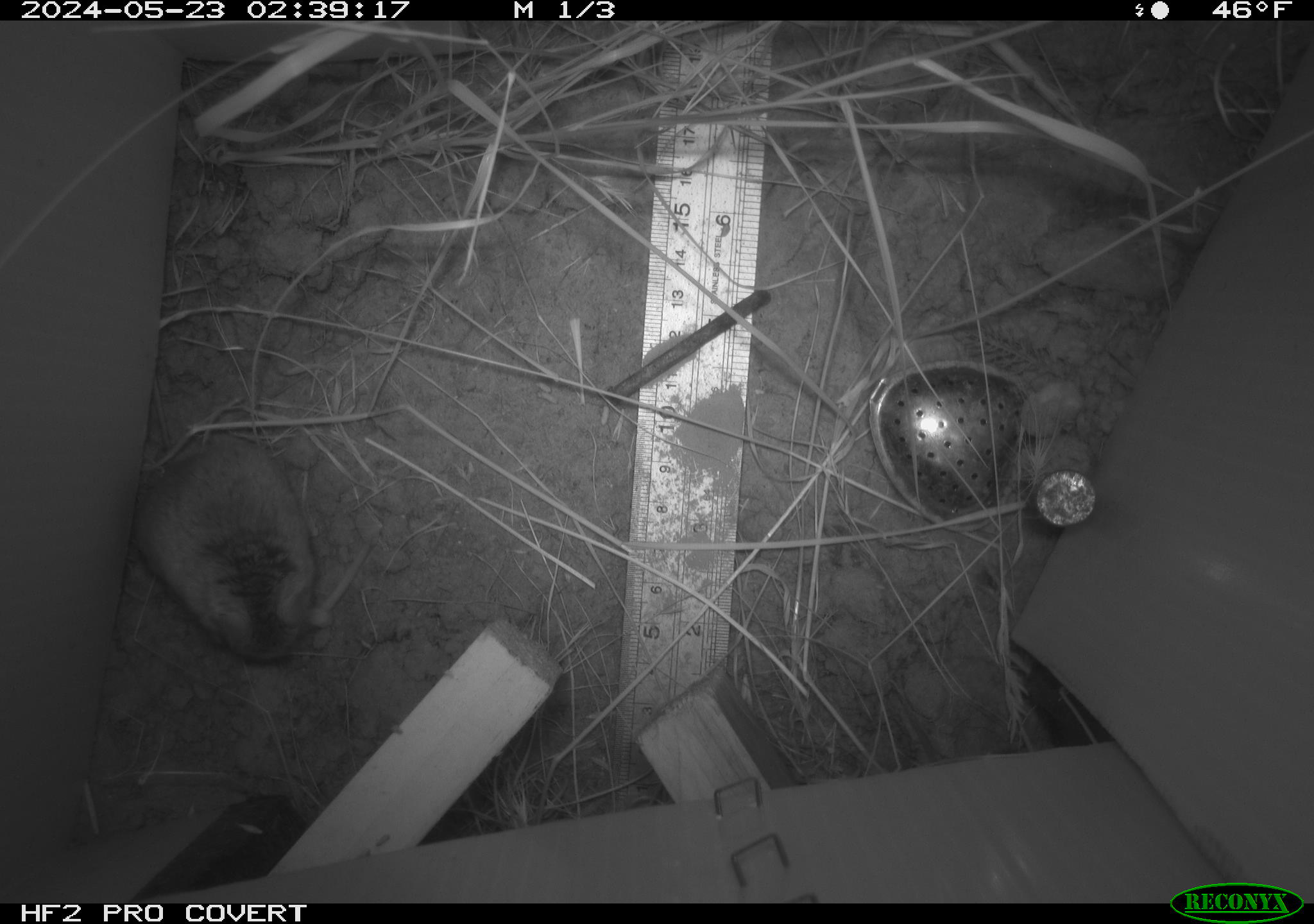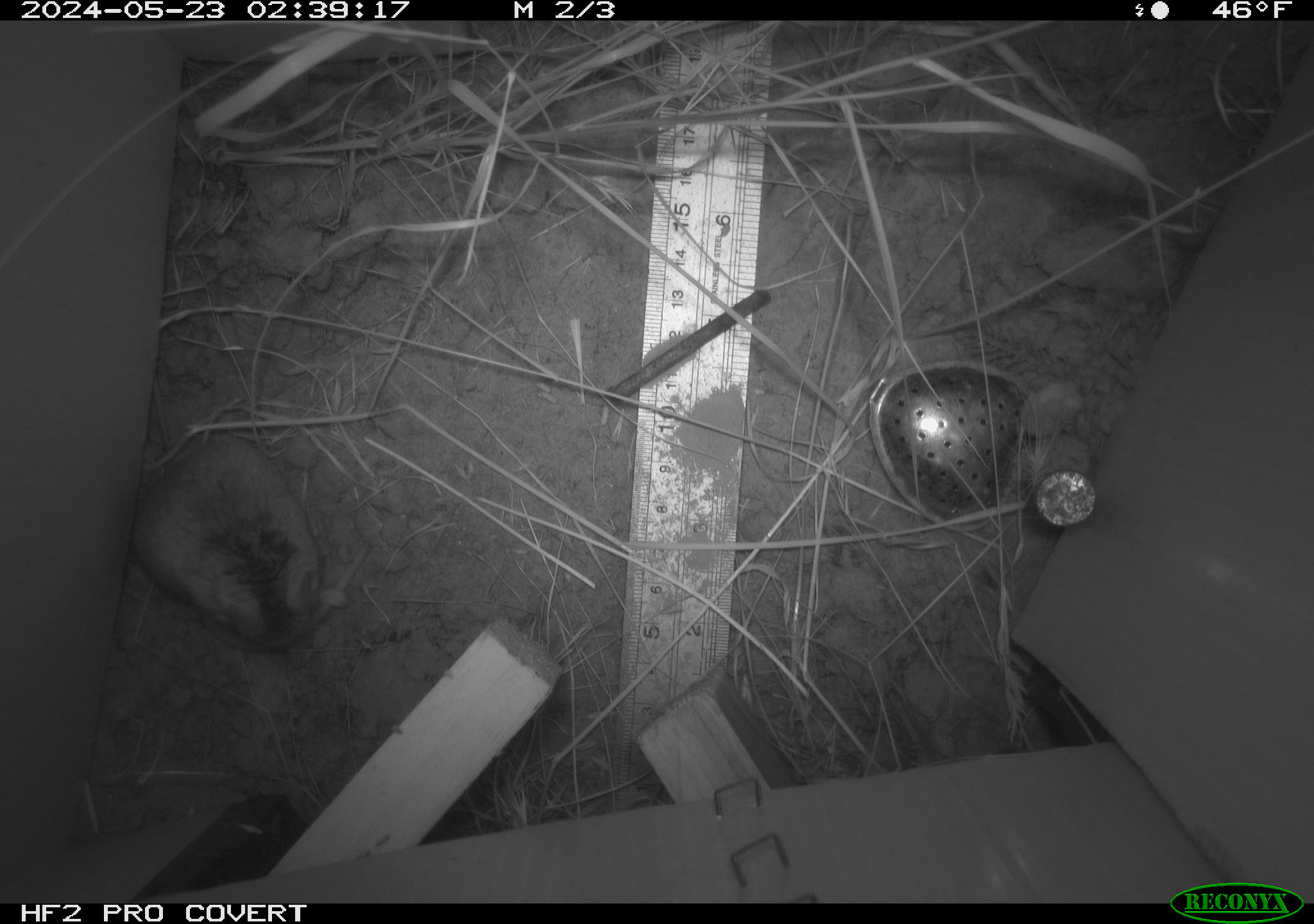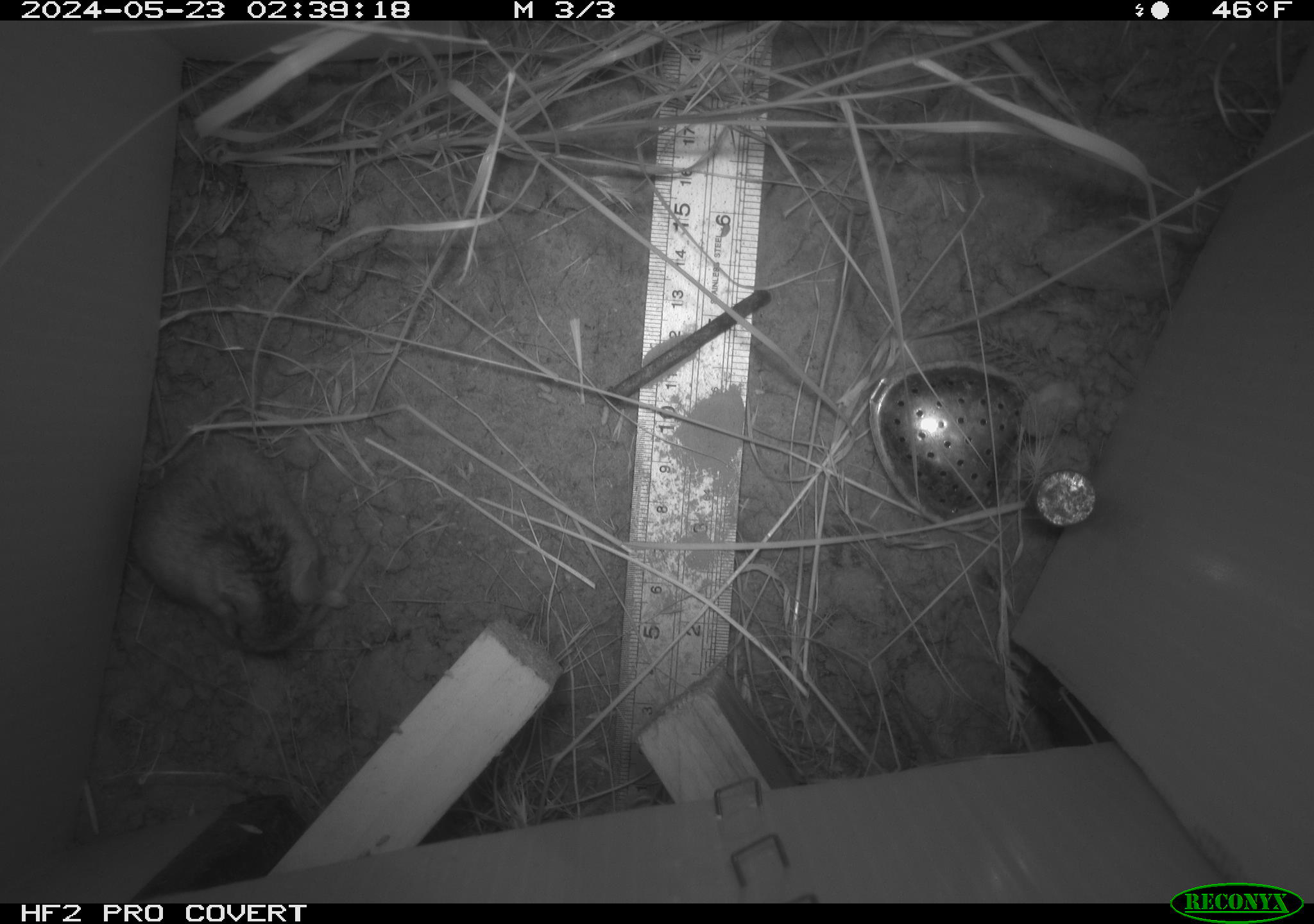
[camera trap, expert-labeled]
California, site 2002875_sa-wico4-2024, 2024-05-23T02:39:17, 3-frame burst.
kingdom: Animalia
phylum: Chordata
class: Mammalia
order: Rodentia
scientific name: Rodentia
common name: rodent